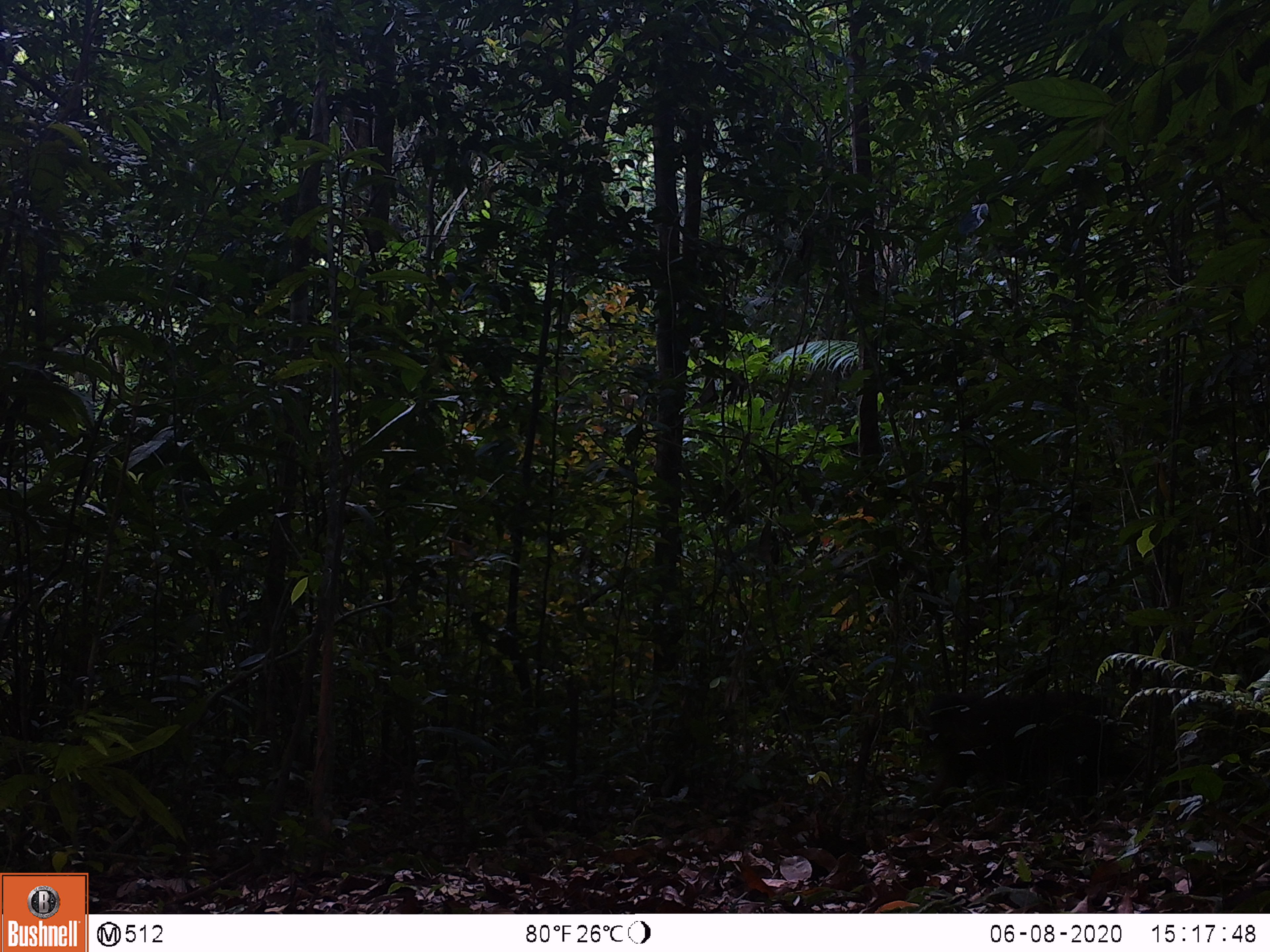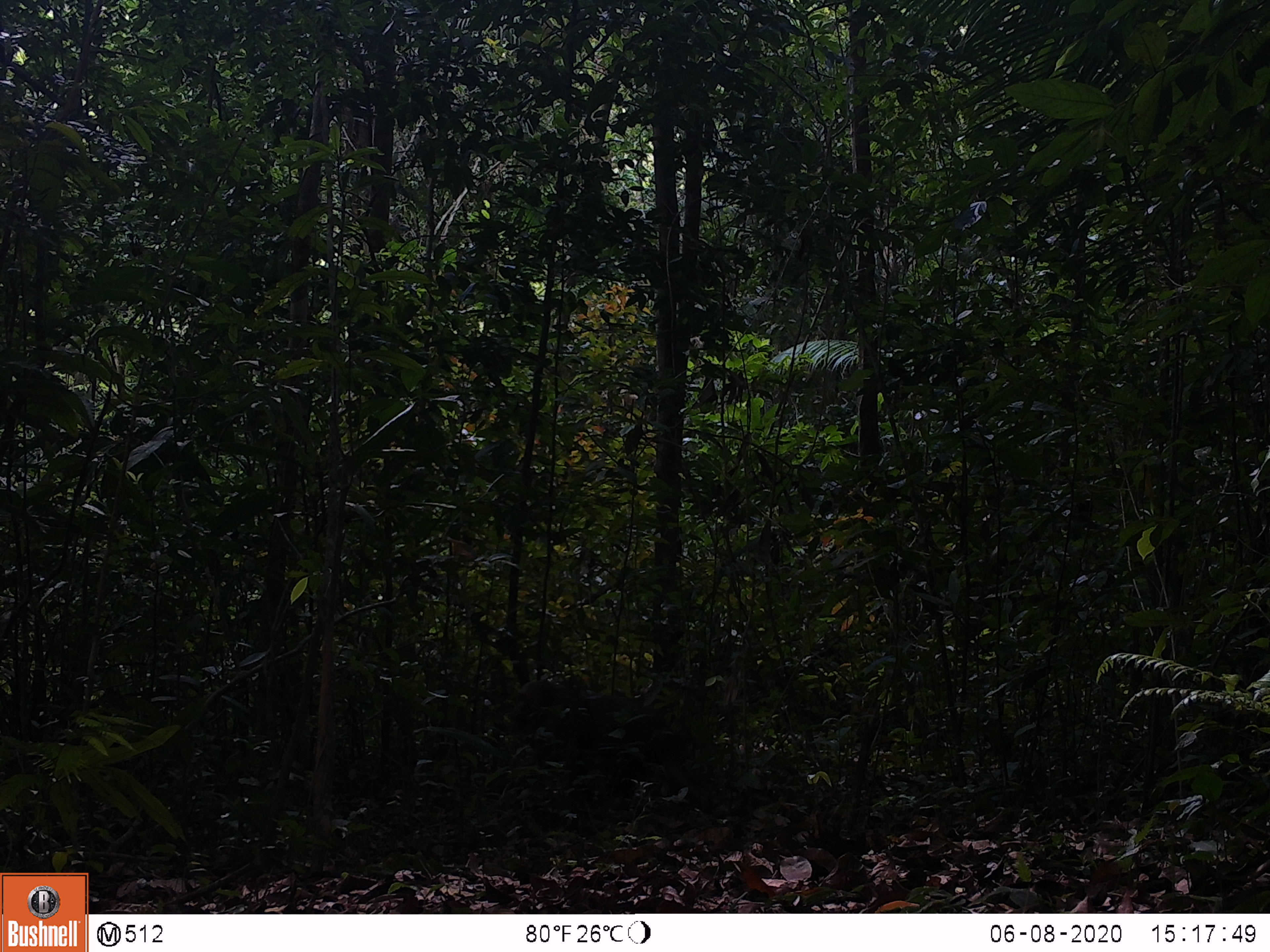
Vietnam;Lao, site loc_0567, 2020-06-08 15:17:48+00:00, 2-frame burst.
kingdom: Animalia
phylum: Chordata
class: Mammalia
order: Primates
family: Cercopithecidae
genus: Macaca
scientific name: Macaca arctoides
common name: stump-tailed macaque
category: stump tailed macaque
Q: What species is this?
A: Stump tailed macaque (stump-tailed macaque) (Macaca arctoides).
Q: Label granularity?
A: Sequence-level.